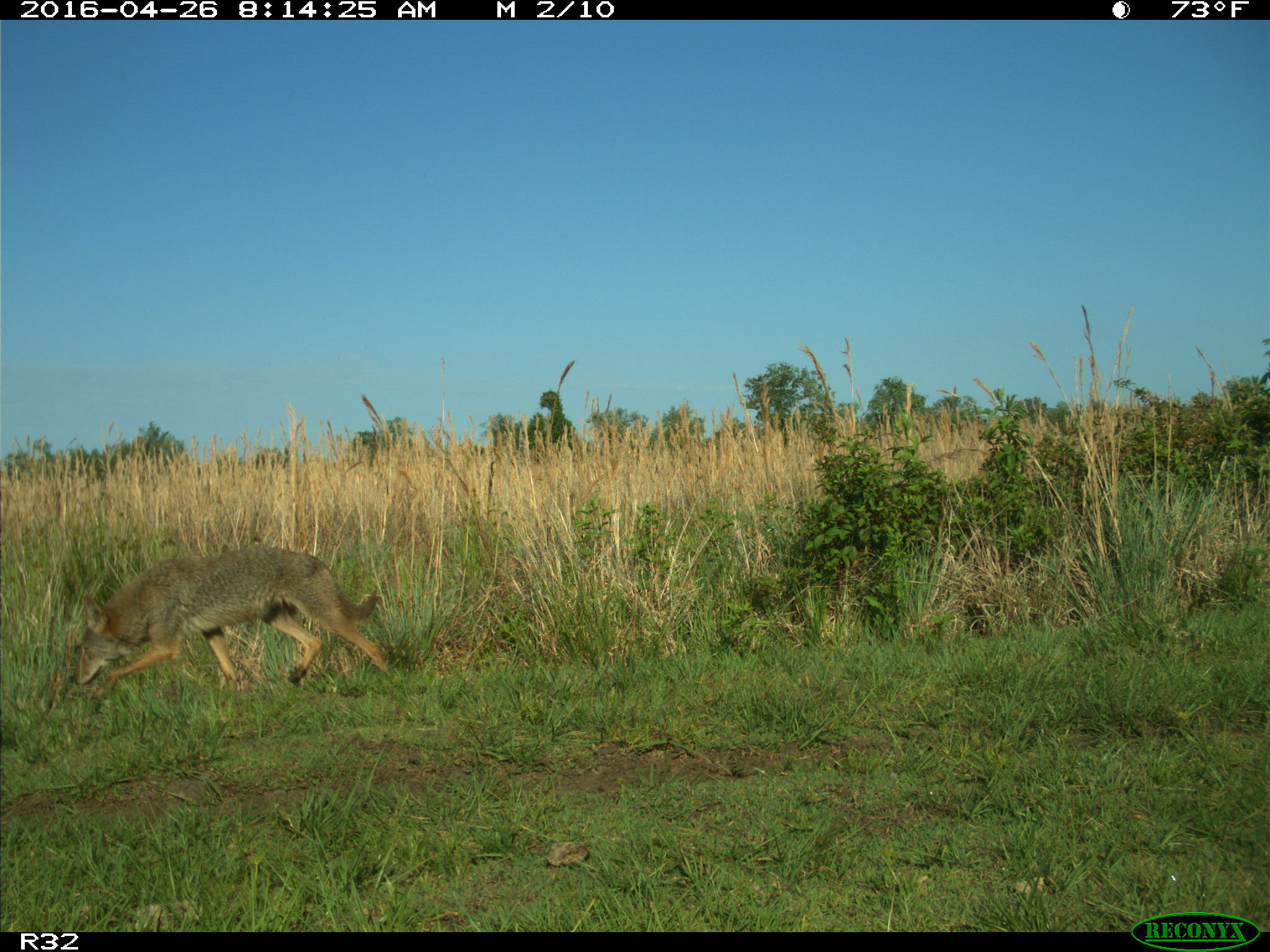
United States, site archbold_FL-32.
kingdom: Animalia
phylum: Chordata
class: Mammalia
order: Carnivora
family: Canidae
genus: Canis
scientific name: Canis latrans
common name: coyote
Canis latrans (coyote).